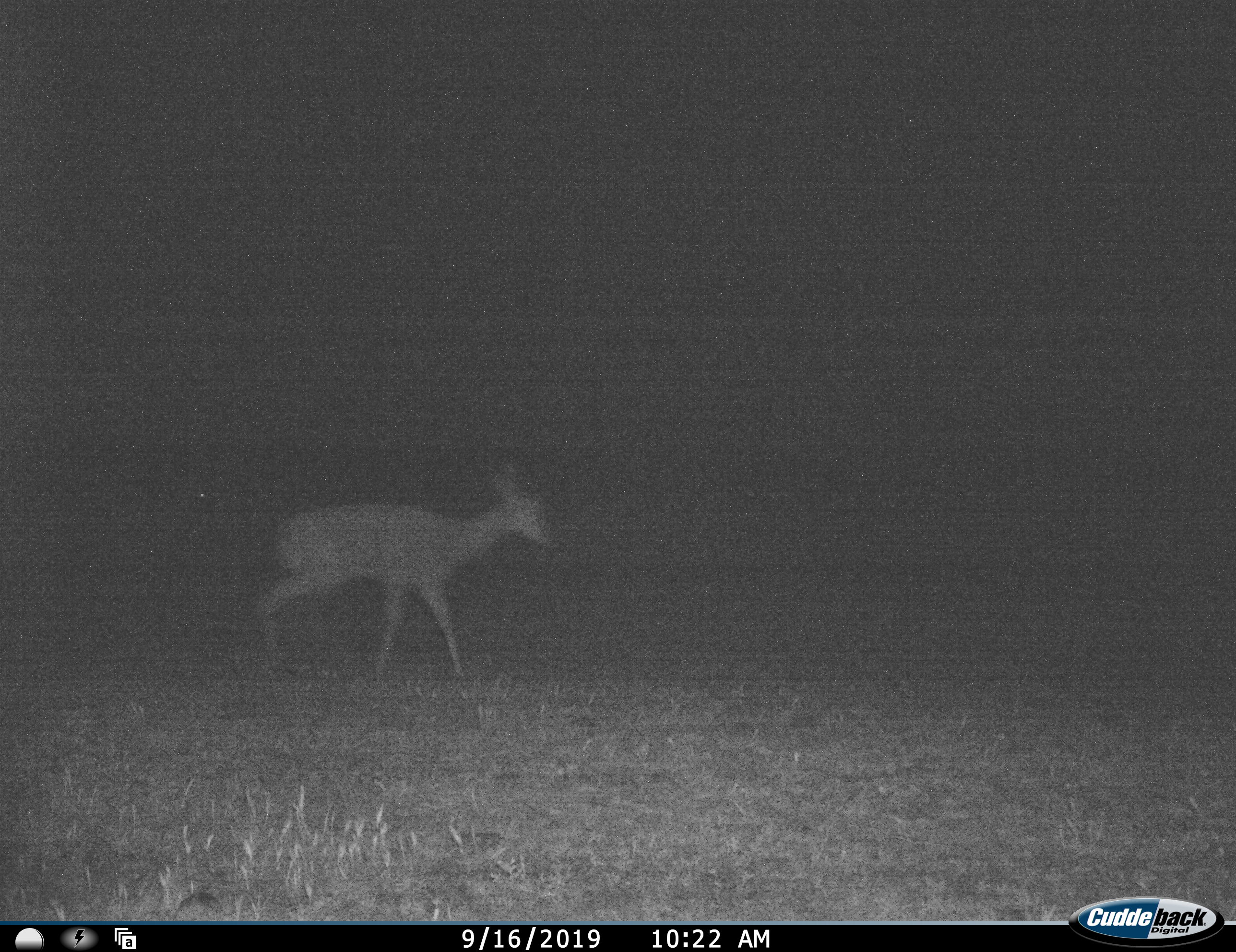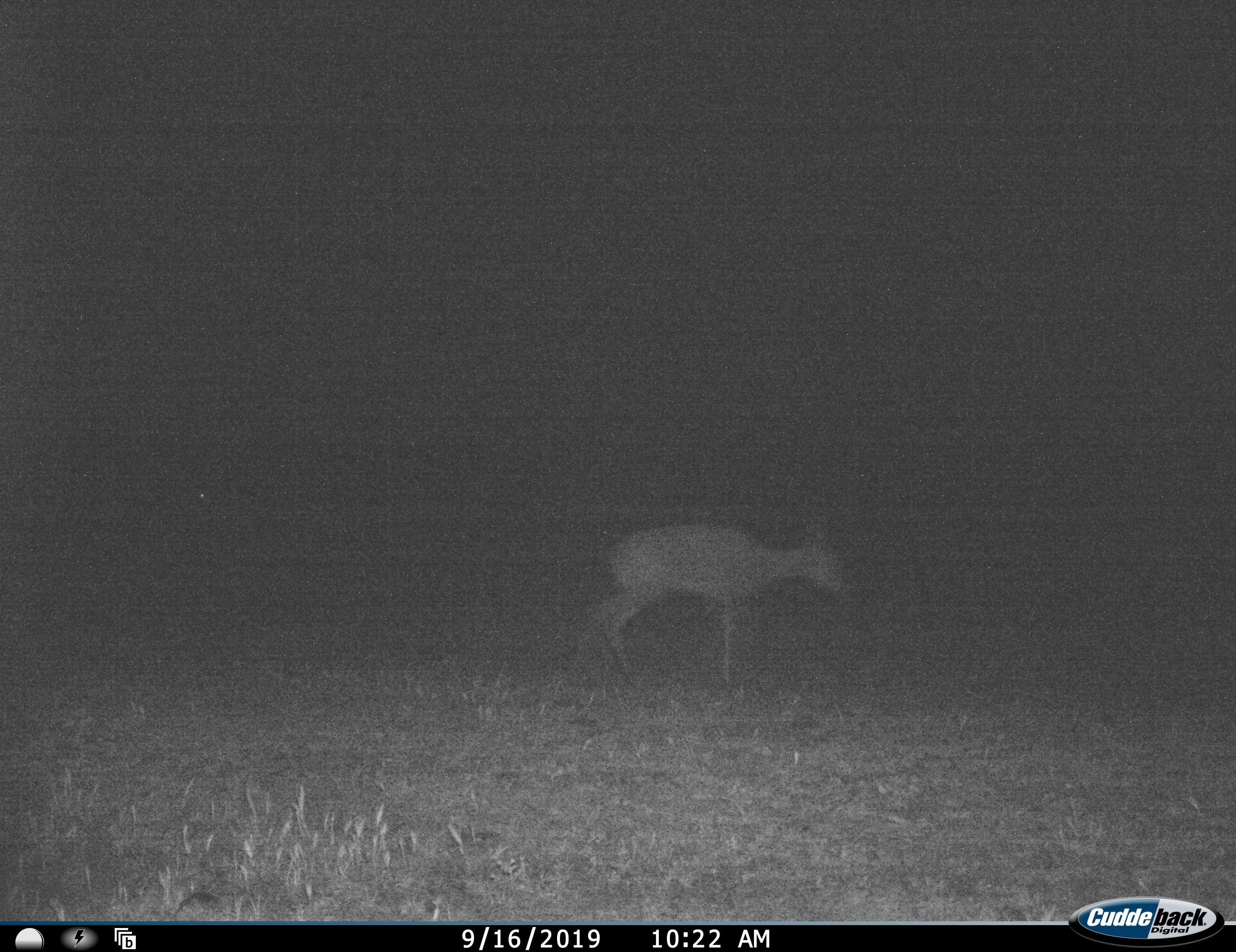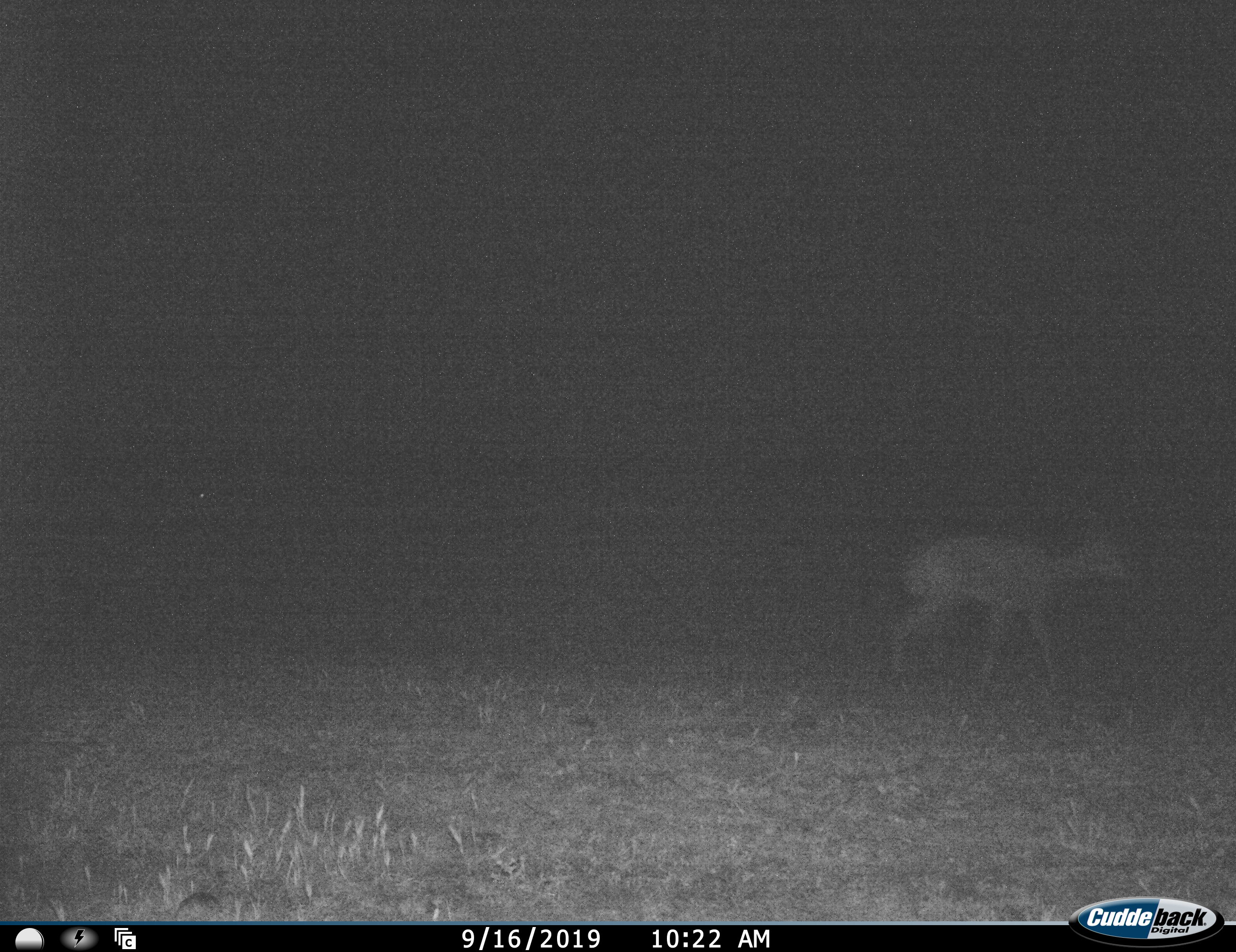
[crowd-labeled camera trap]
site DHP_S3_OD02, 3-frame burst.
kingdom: Animalia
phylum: Chordata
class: Mammalia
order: Artiodactyla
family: Bovidae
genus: Sylvicapra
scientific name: Sylvicapra grimmia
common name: common duiker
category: duikercommongrey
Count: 1.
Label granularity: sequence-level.